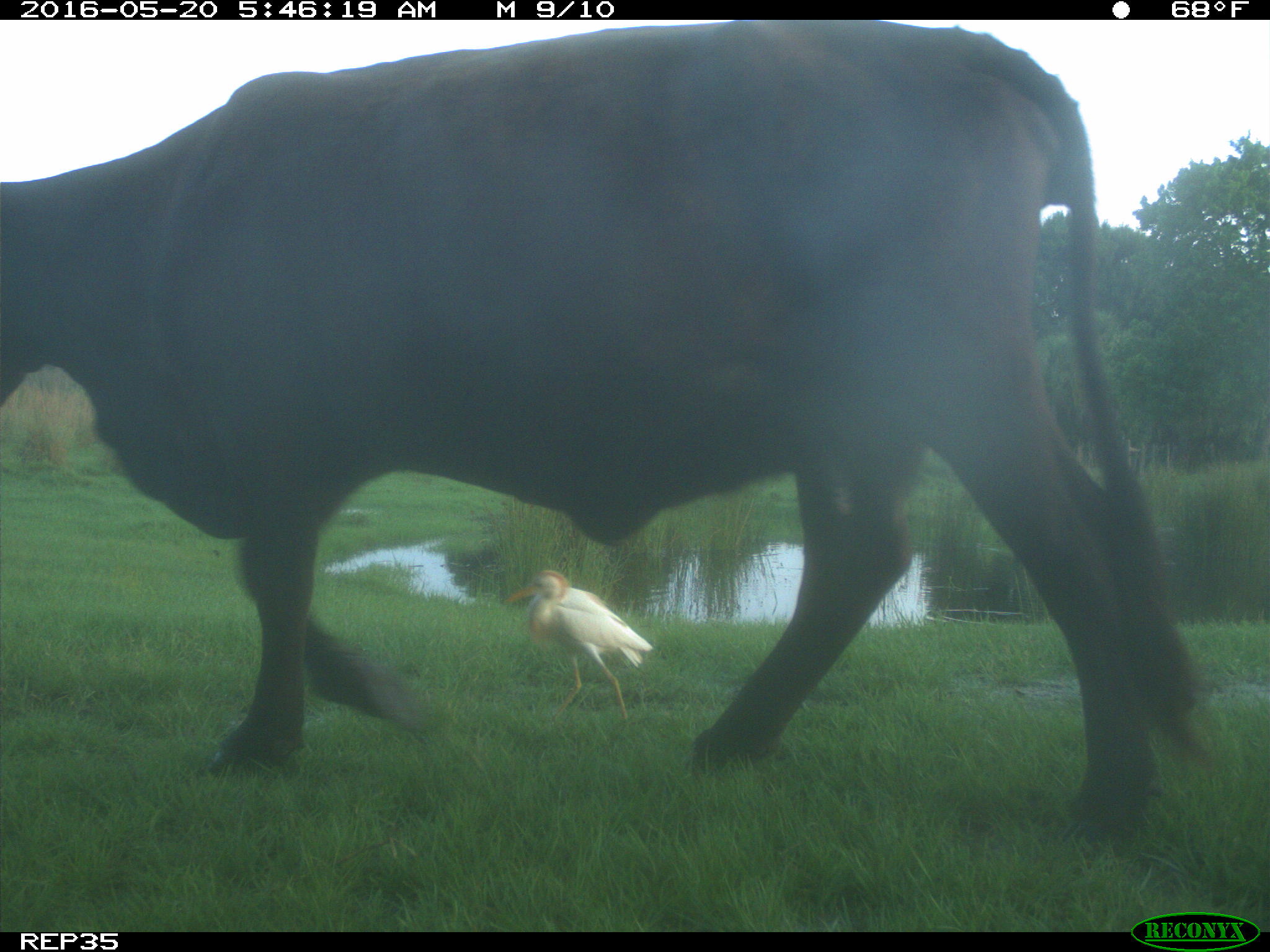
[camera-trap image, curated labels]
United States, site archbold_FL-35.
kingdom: Animalia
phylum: Chordata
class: Mammalia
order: Artiodactyla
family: Bovidae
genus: Bos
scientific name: Bos taurus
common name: domestic cow